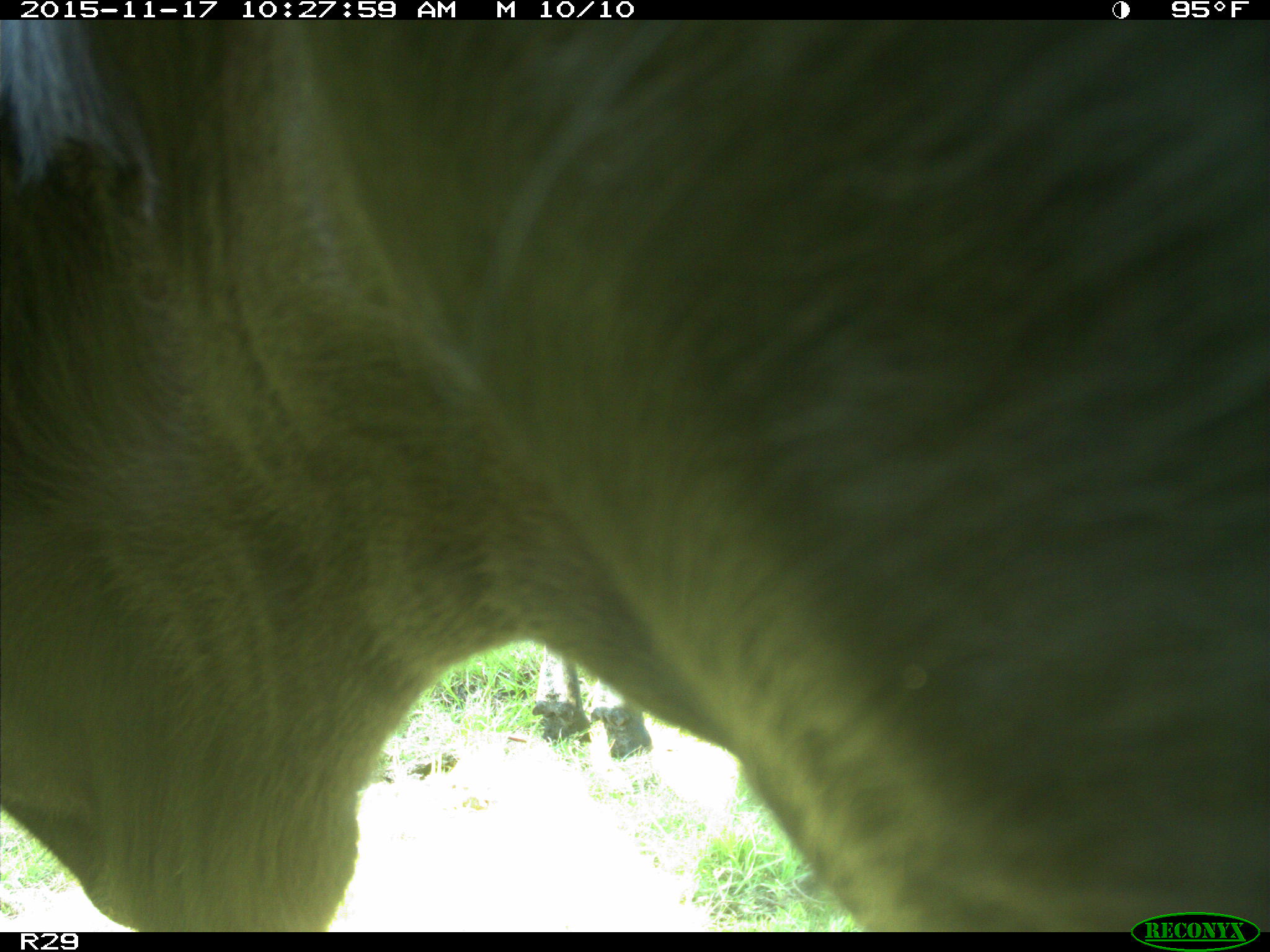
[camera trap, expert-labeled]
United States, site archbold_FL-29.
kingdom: Animalia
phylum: Chordata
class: Mammalia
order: Artiodactyla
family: Bovidae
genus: Bos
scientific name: Bos taurus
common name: domestic cow